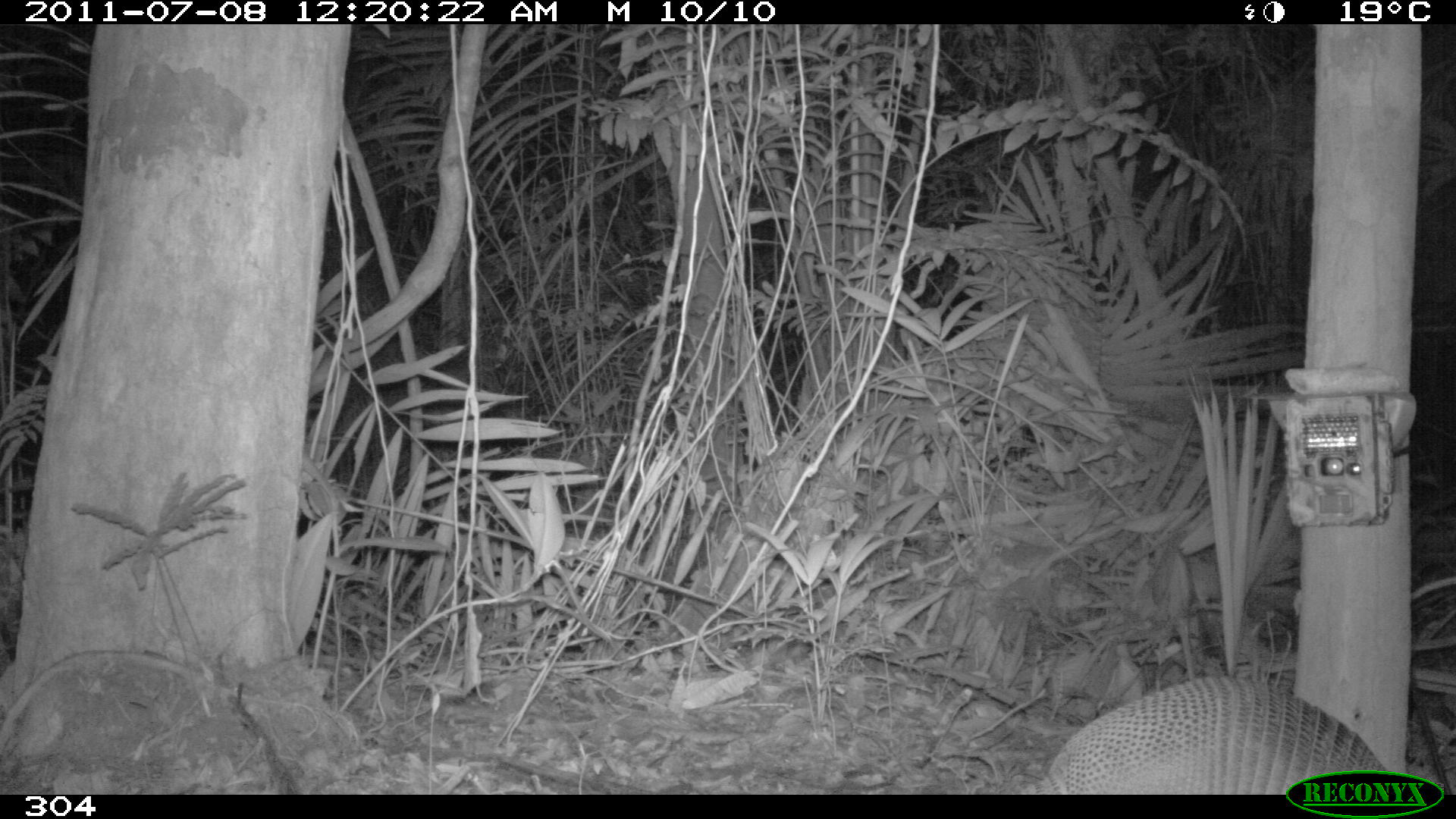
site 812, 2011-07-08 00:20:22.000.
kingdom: Animalia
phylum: Chordata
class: Mammalia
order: Cingulata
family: Dasypodidae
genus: Dasypus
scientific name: Dasypus novemcinctus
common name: nine-banded armadillo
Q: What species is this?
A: Dasypus novemcinctus (nine-banded armadillo).